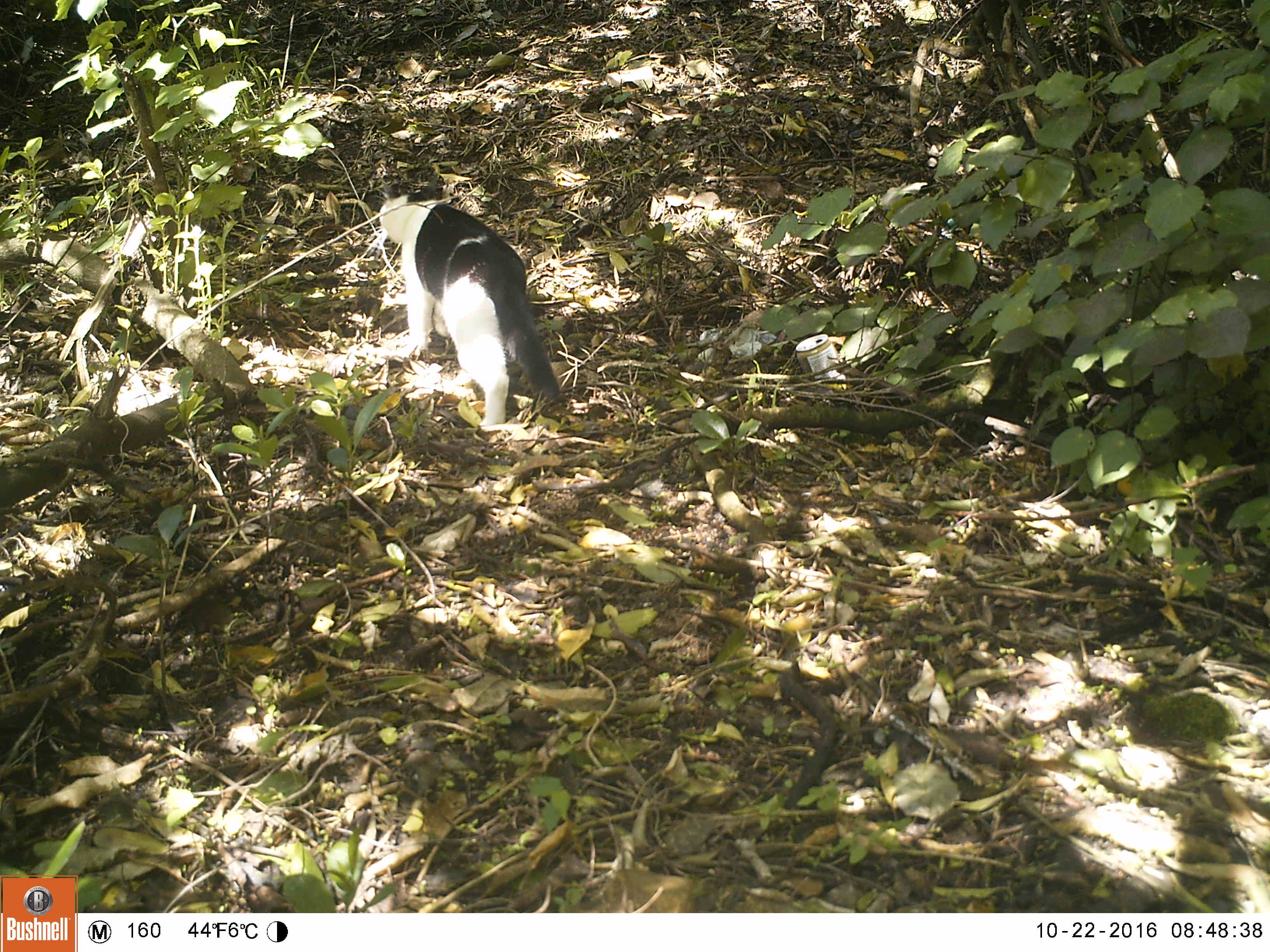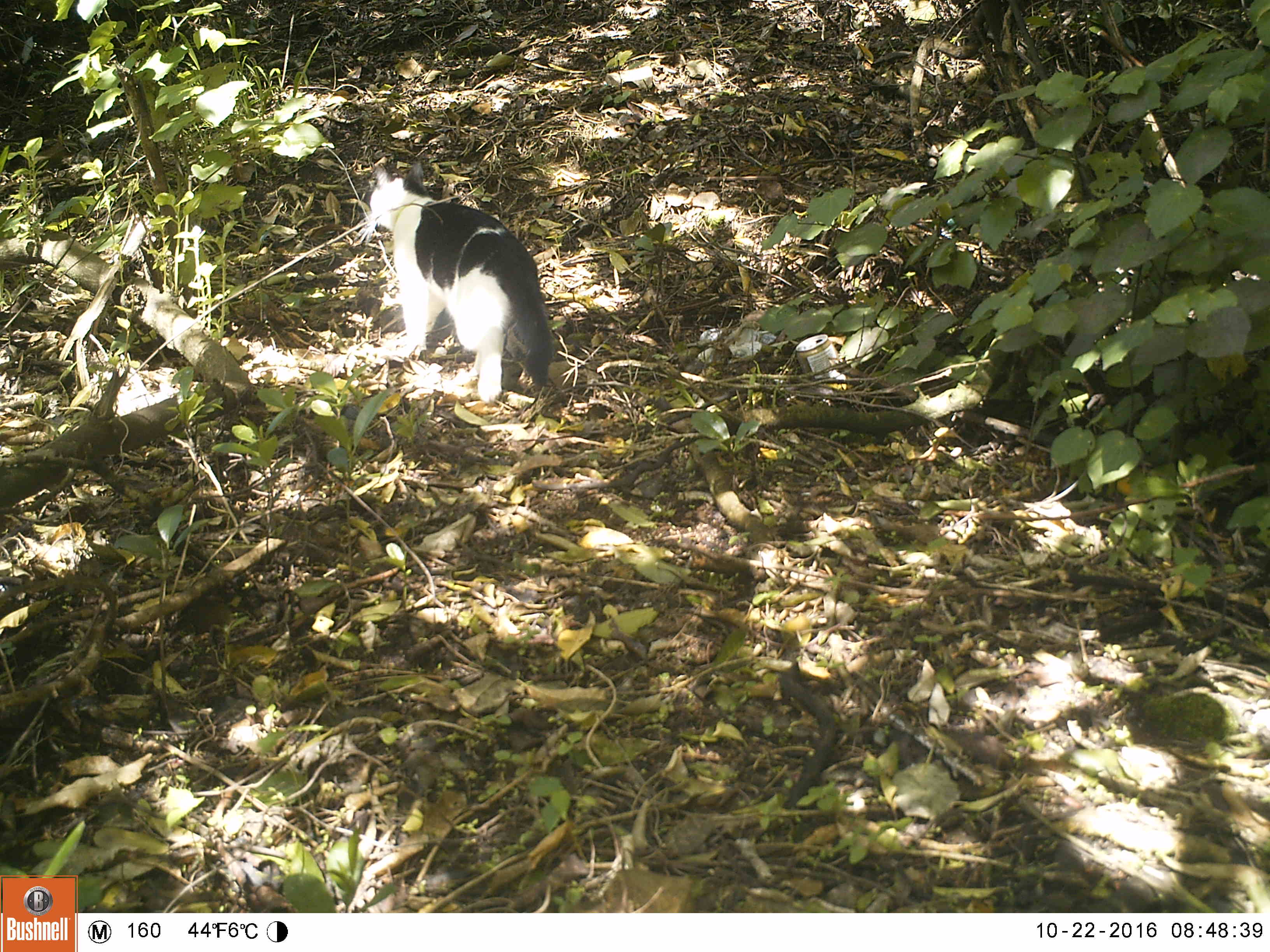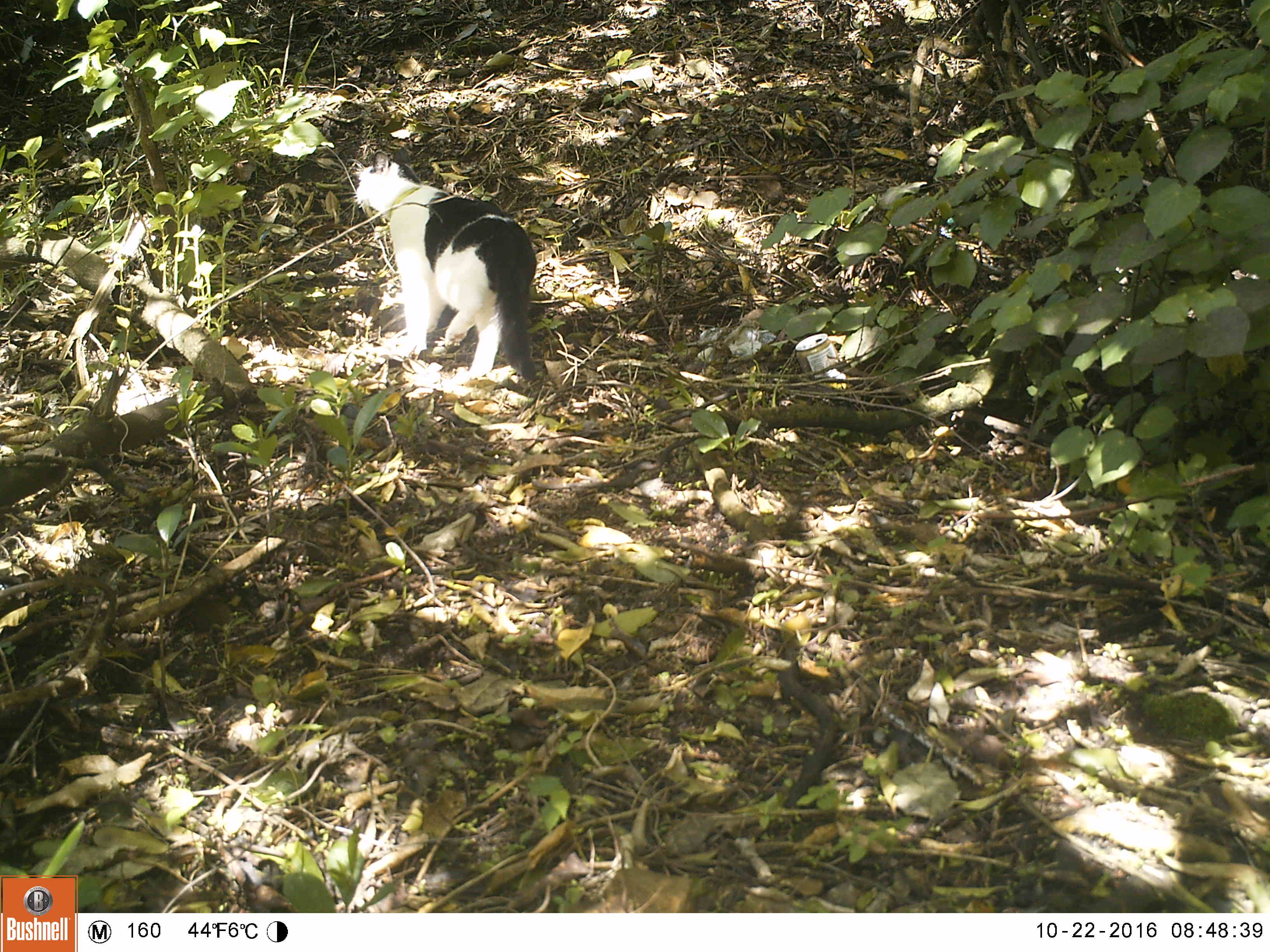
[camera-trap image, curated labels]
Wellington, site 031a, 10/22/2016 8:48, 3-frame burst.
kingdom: Animalia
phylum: Chordata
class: Mammalia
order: Carnivora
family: Felidae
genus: Felis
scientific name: Felis catus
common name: cat